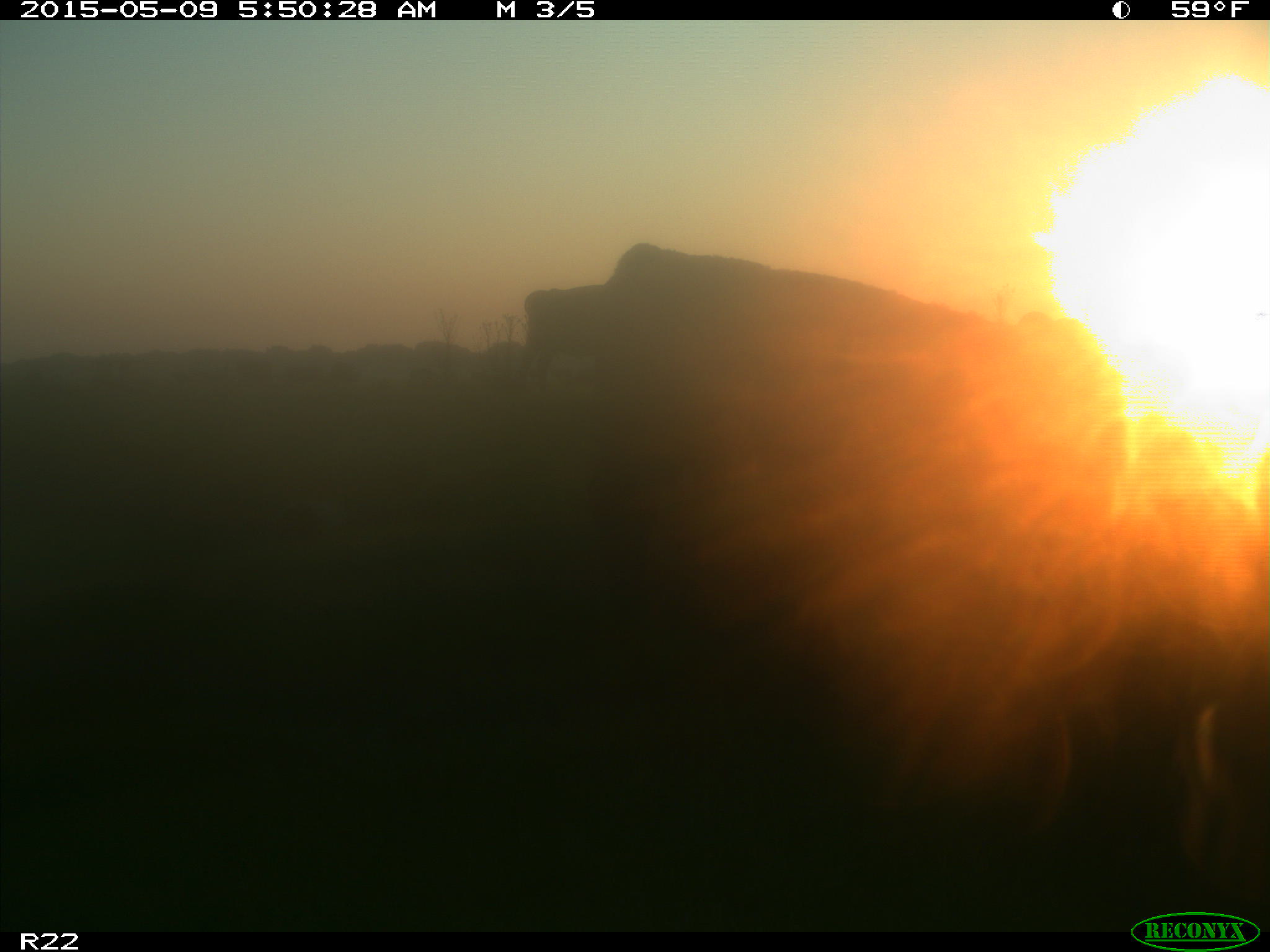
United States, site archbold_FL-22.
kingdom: Animalia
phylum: Chordata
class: Mammalia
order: Artiodactyla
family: Bovidae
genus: Bos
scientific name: Bos taurus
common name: domestic cow